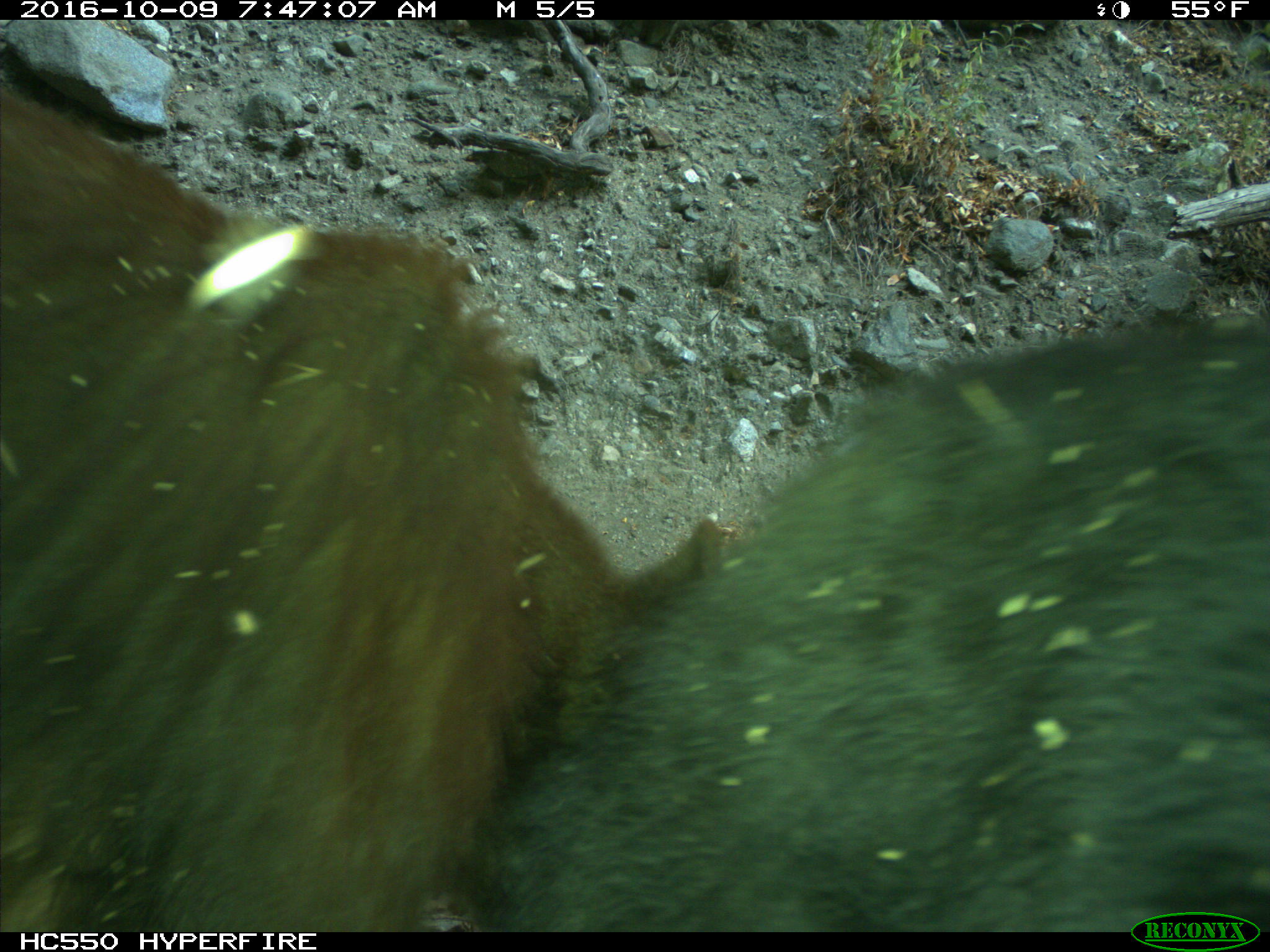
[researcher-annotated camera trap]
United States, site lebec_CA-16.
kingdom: Animalia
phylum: Chordata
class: Mammalia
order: Carnivora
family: Ursidae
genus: Ursus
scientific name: Ursus americanus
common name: american black bear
Ursus americanus (american black bear).